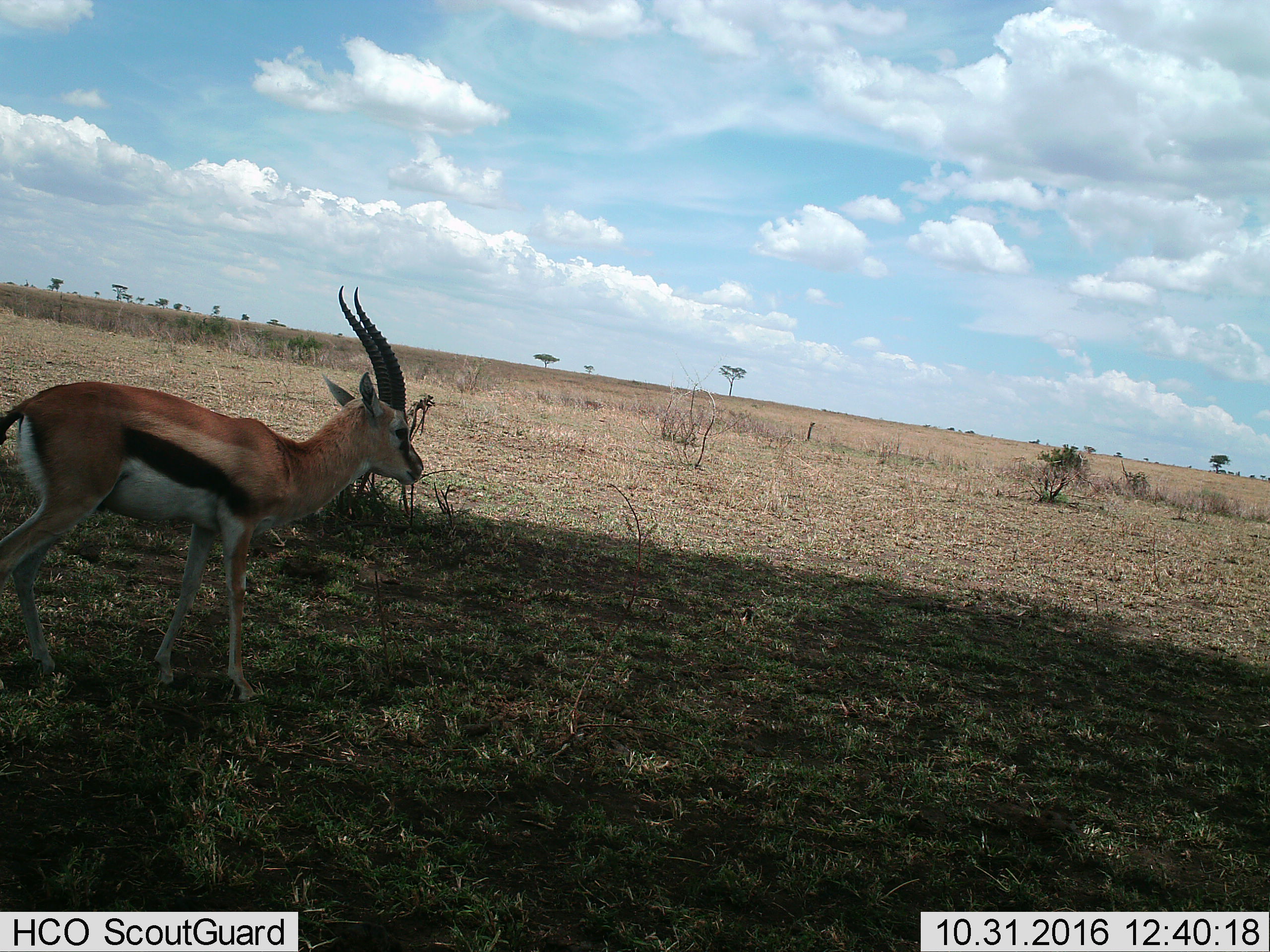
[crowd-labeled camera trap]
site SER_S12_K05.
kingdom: Animalia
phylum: Chordata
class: Mammalia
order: Artiodactyla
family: Bovidae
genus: Eudorcas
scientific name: Eudorcas thomsonii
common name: thomson's gazelle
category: gazellethomsons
Gazellethomsons (thomson's gazelle) (Eudorcas thomsonii), count 1. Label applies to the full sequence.